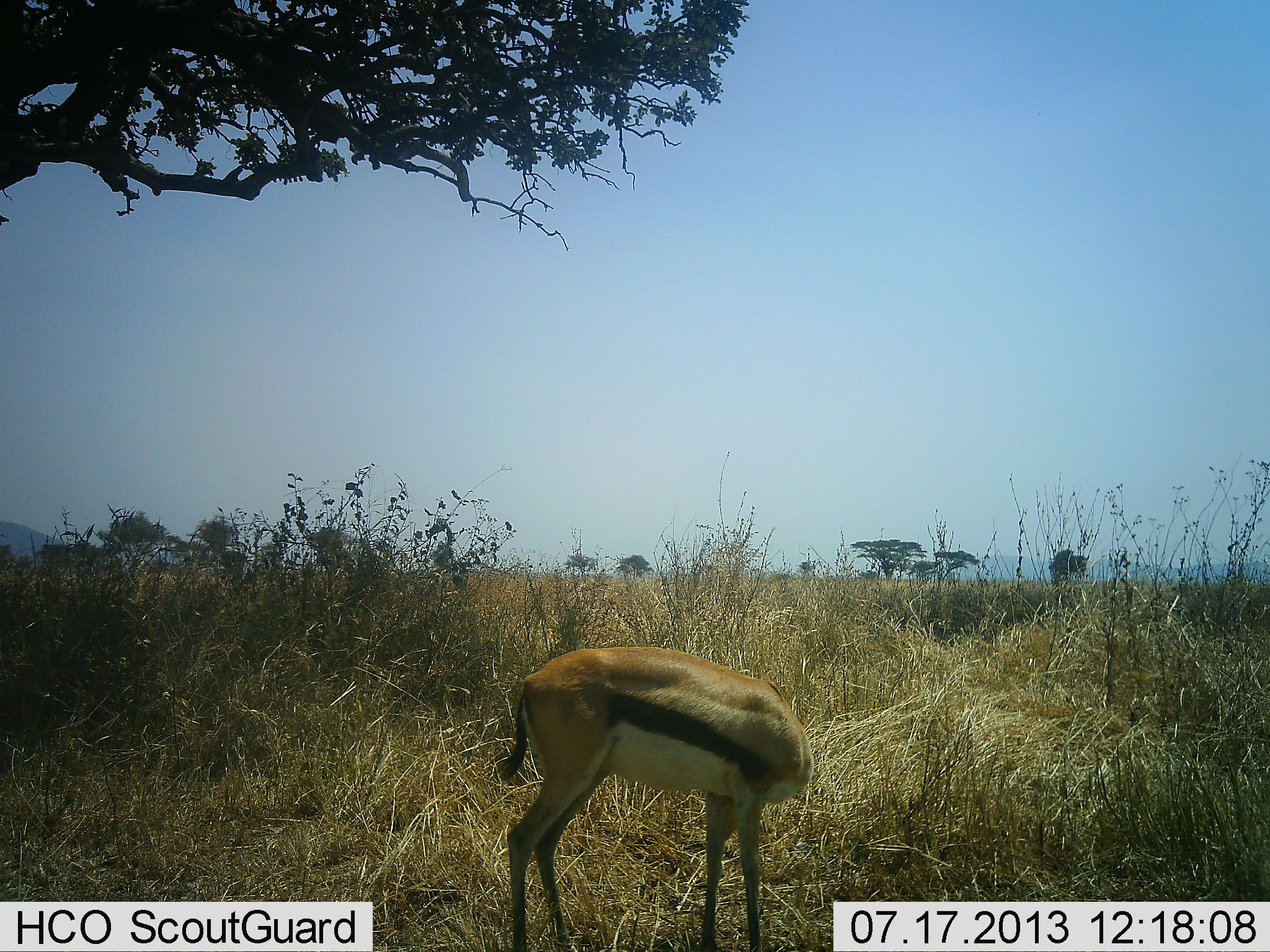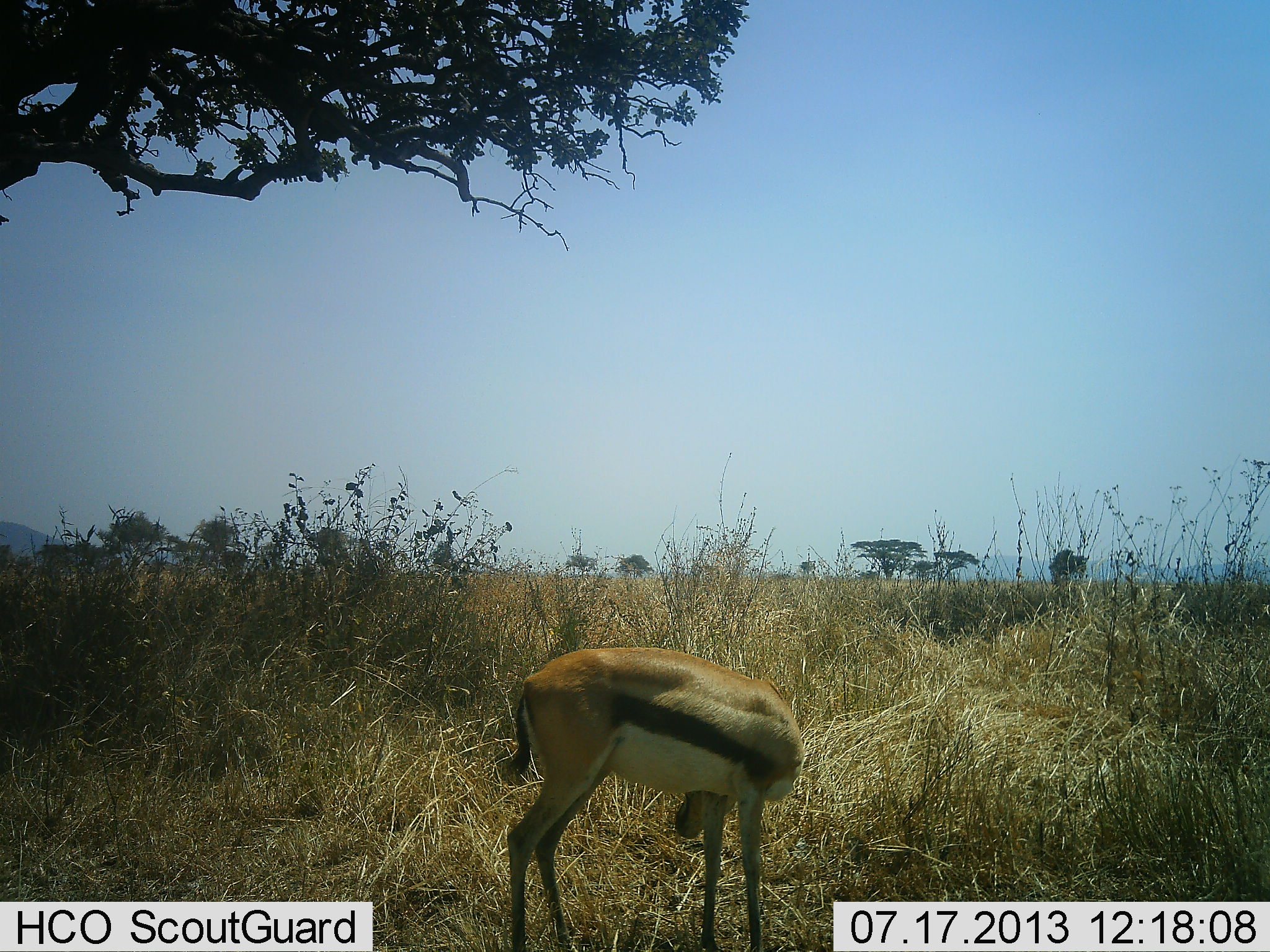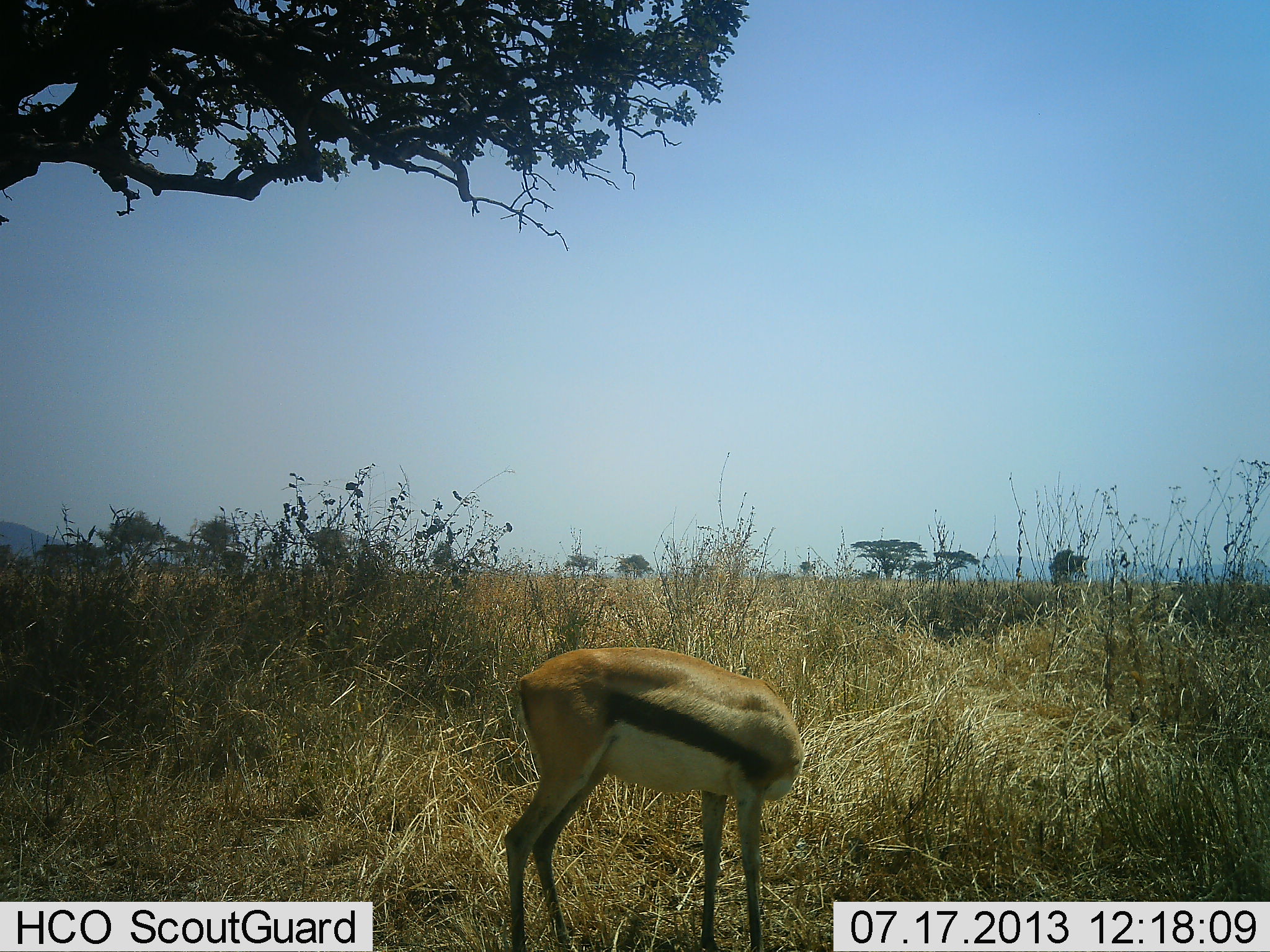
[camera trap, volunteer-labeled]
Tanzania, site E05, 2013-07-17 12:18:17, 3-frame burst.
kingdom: Animalia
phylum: Chordata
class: Mammalia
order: Artiodactyla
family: Bovidae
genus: Eudorcas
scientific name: Eudorcas thomsonii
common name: thomson's gazelle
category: gazellethomsons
Gazellethomsons (thomson's gazelle) (Eudorcas thomsonii), count 1. Behavior (volunteer vote fractions): standing 76%, resting 3%, moving 0%, interacting 6%. Young present (vote fraction): 0%. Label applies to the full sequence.